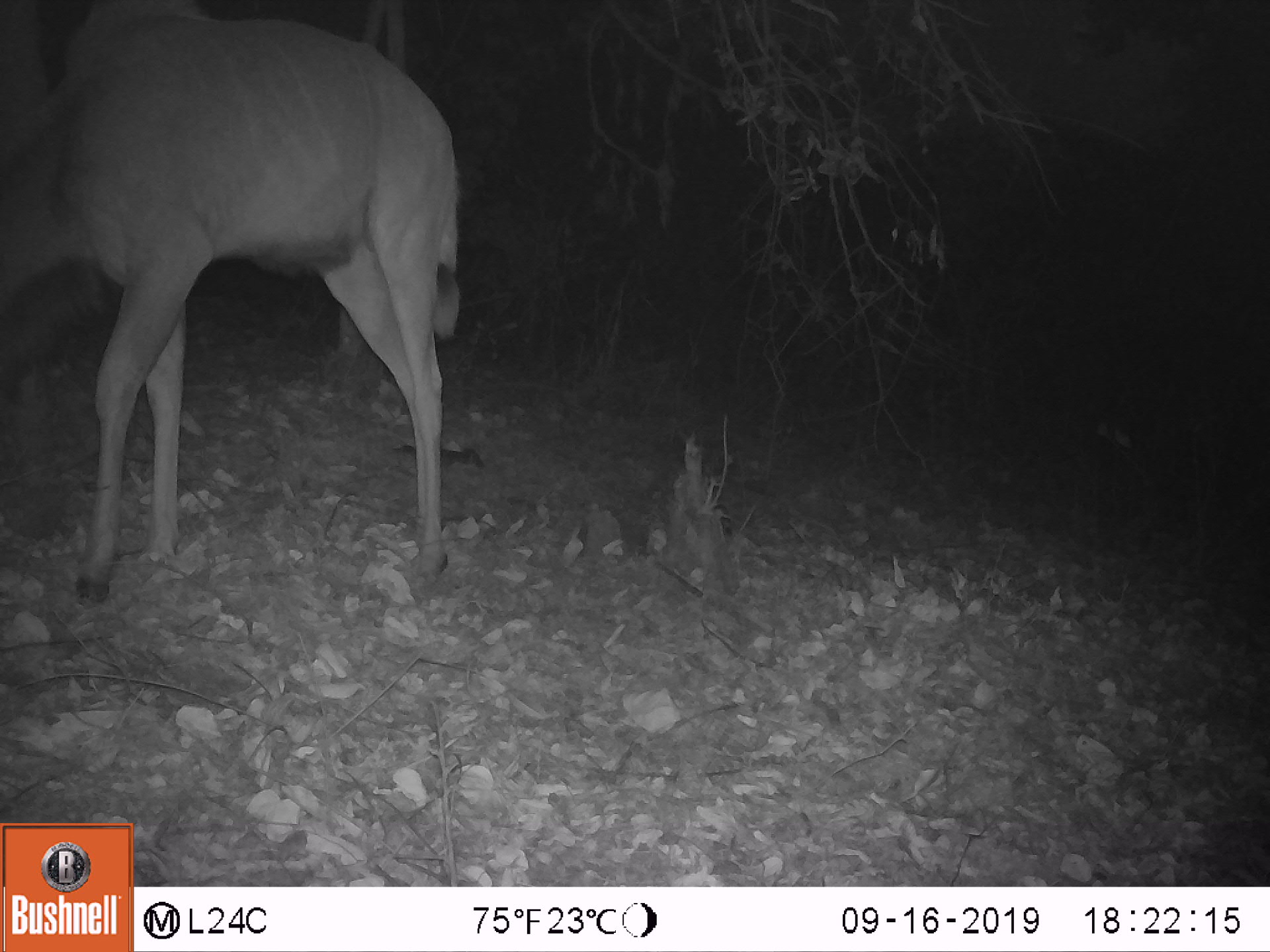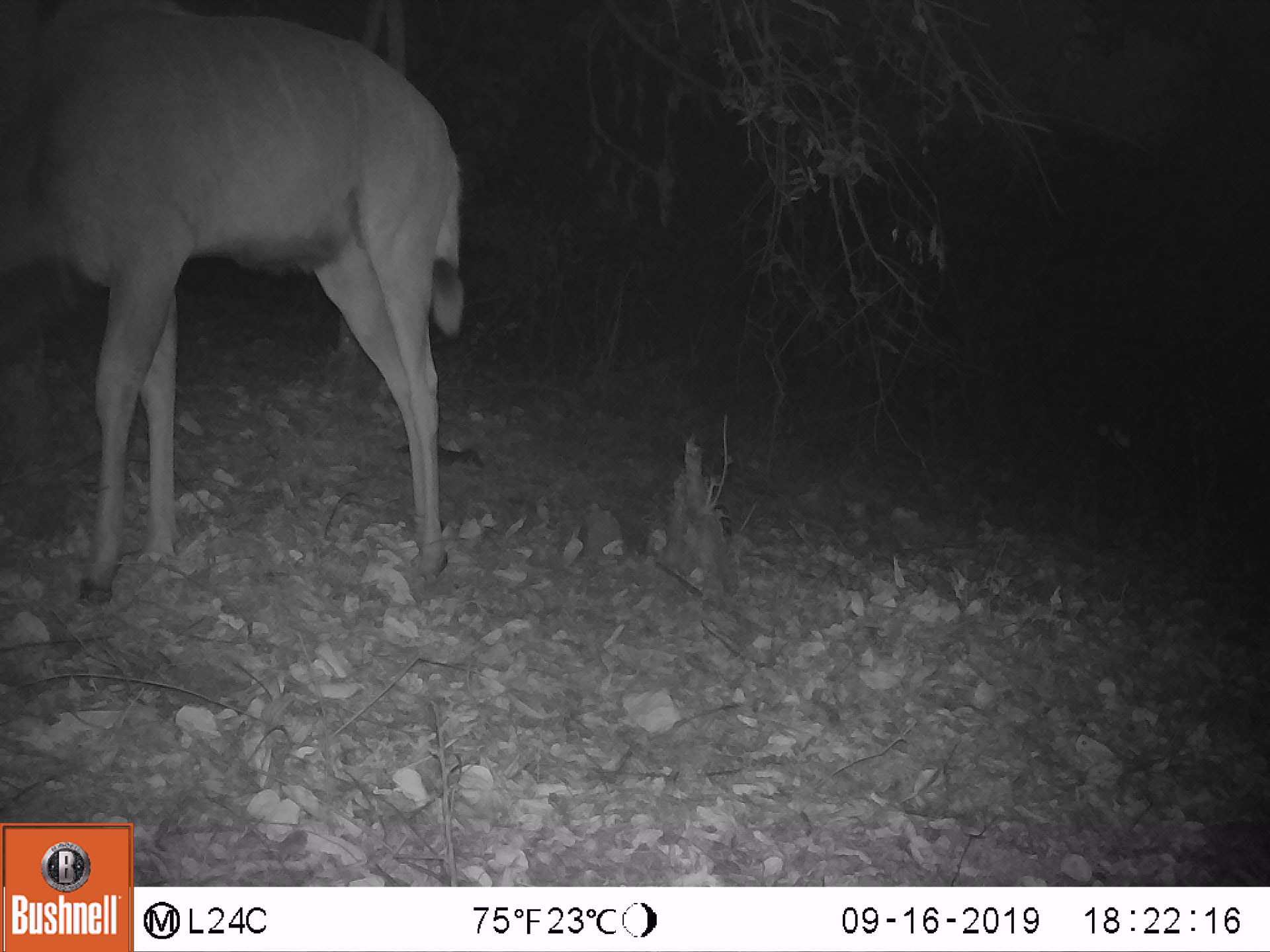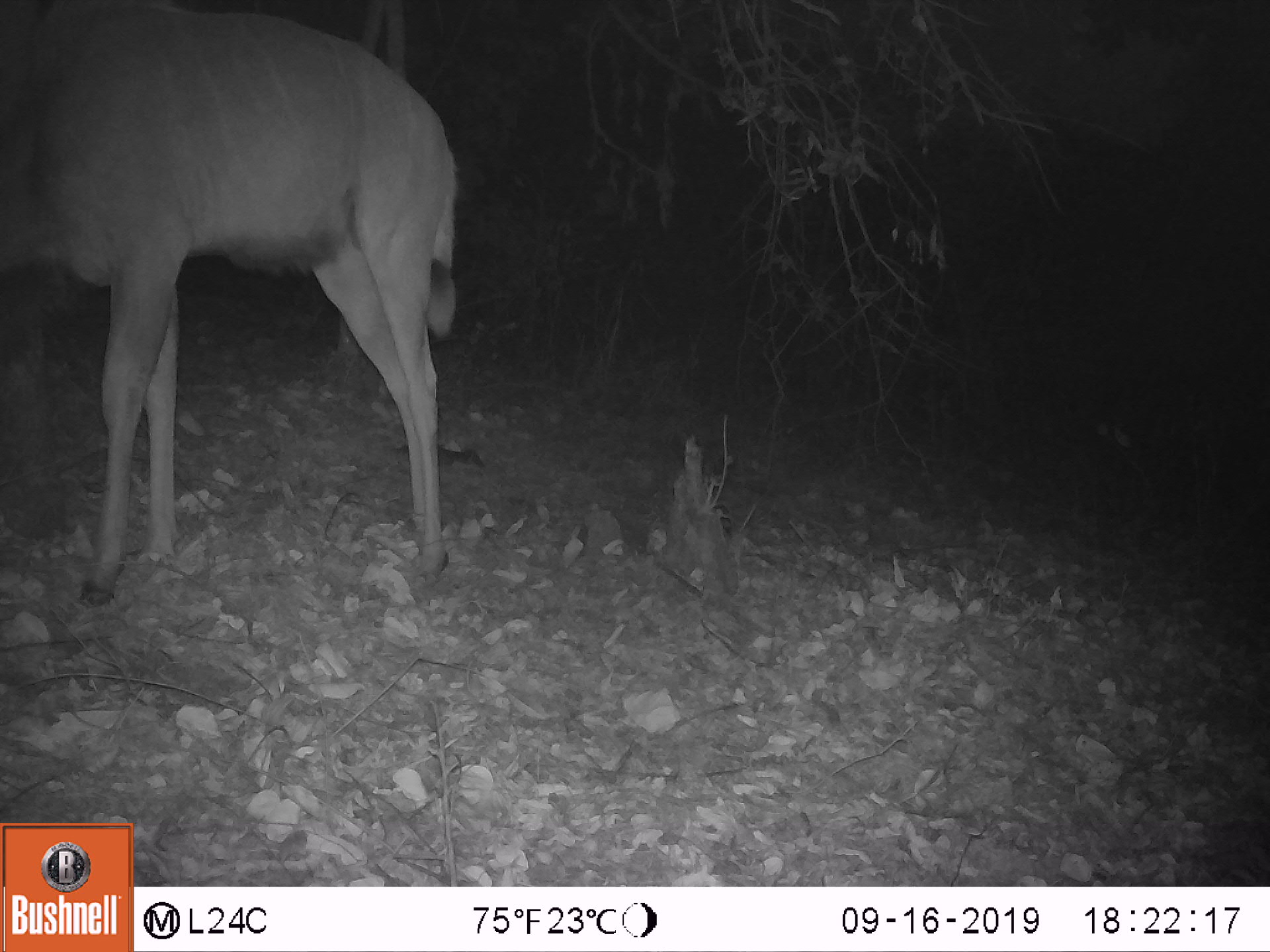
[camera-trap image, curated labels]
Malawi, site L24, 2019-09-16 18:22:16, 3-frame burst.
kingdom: Animalia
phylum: Chordata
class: Mammalia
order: Artiodactyla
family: Bovidae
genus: Tragelaphus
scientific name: Tragelaphus strepsiceros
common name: greater kudu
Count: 1.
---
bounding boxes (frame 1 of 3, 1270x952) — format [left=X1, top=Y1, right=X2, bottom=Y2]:
greater kudu: [left=0, top=0, right=499, bottom=596]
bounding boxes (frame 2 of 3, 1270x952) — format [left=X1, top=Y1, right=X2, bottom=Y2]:
greater kudu: [left=5, top=0, right=487, bottom=589]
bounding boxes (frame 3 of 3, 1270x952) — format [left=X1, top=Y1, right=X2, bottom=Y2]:
greater kudu: [left=2, top=24, right=484, bottom=586]; [left=2, top=8, right=5, bottom=24]